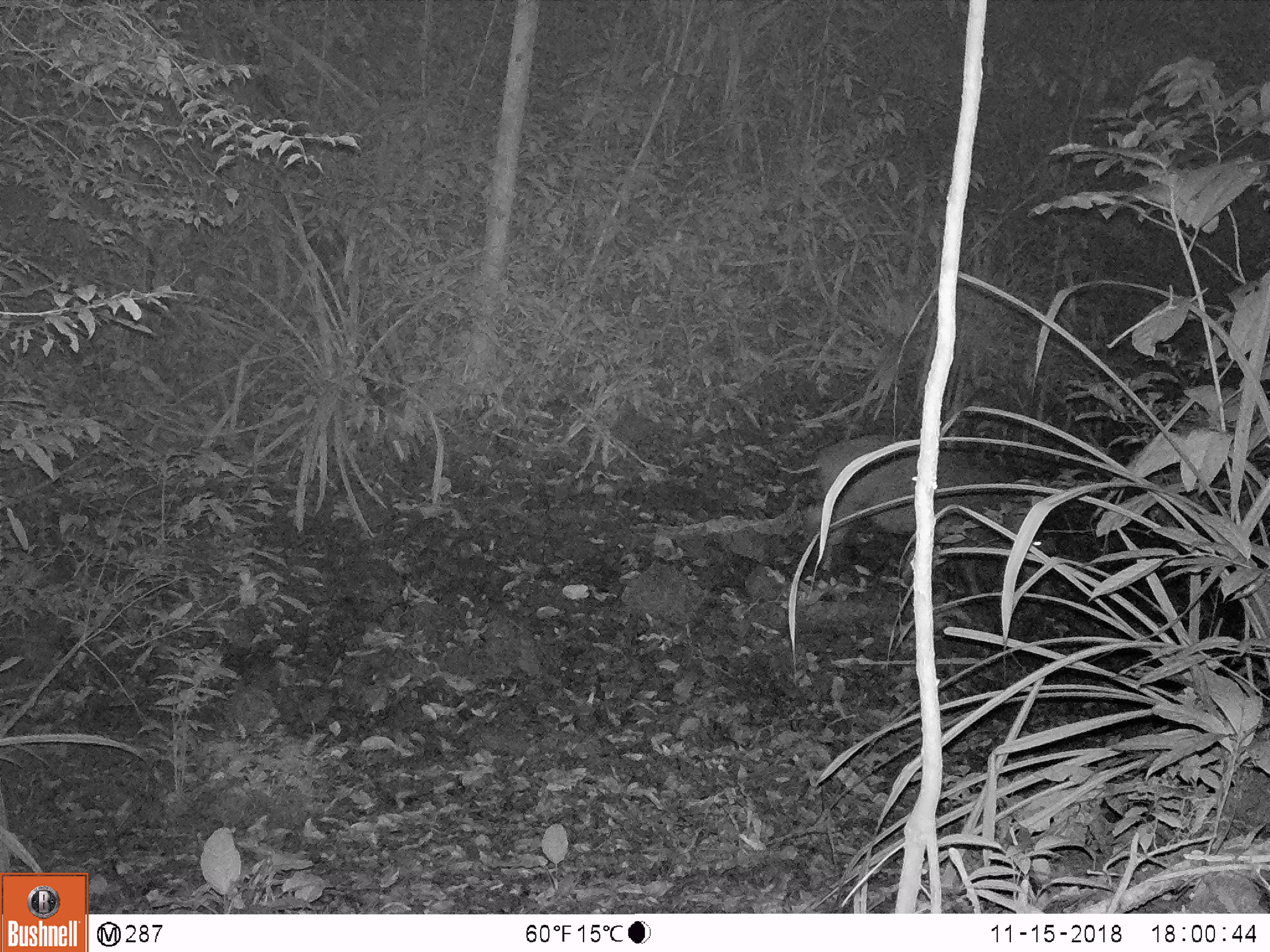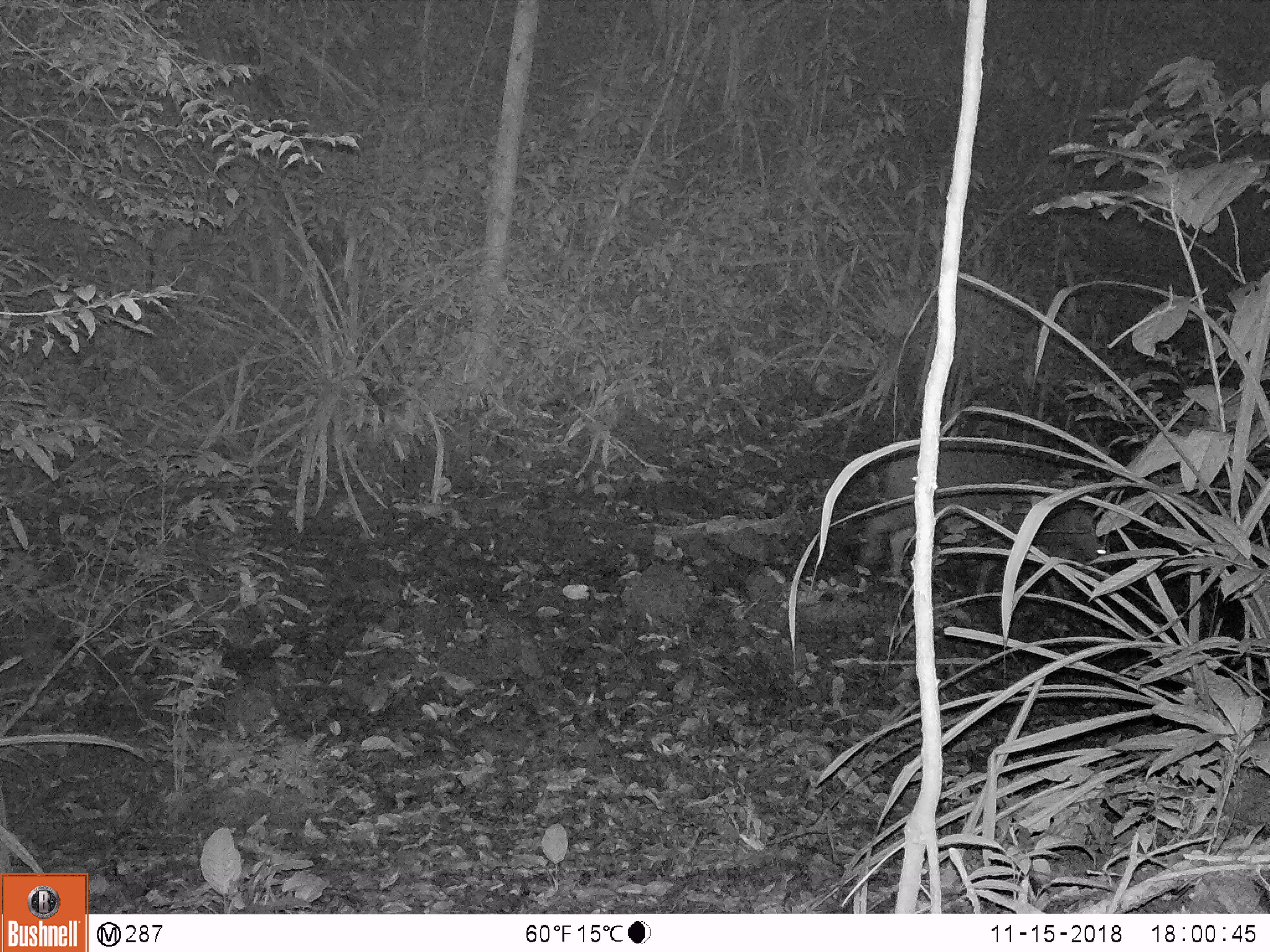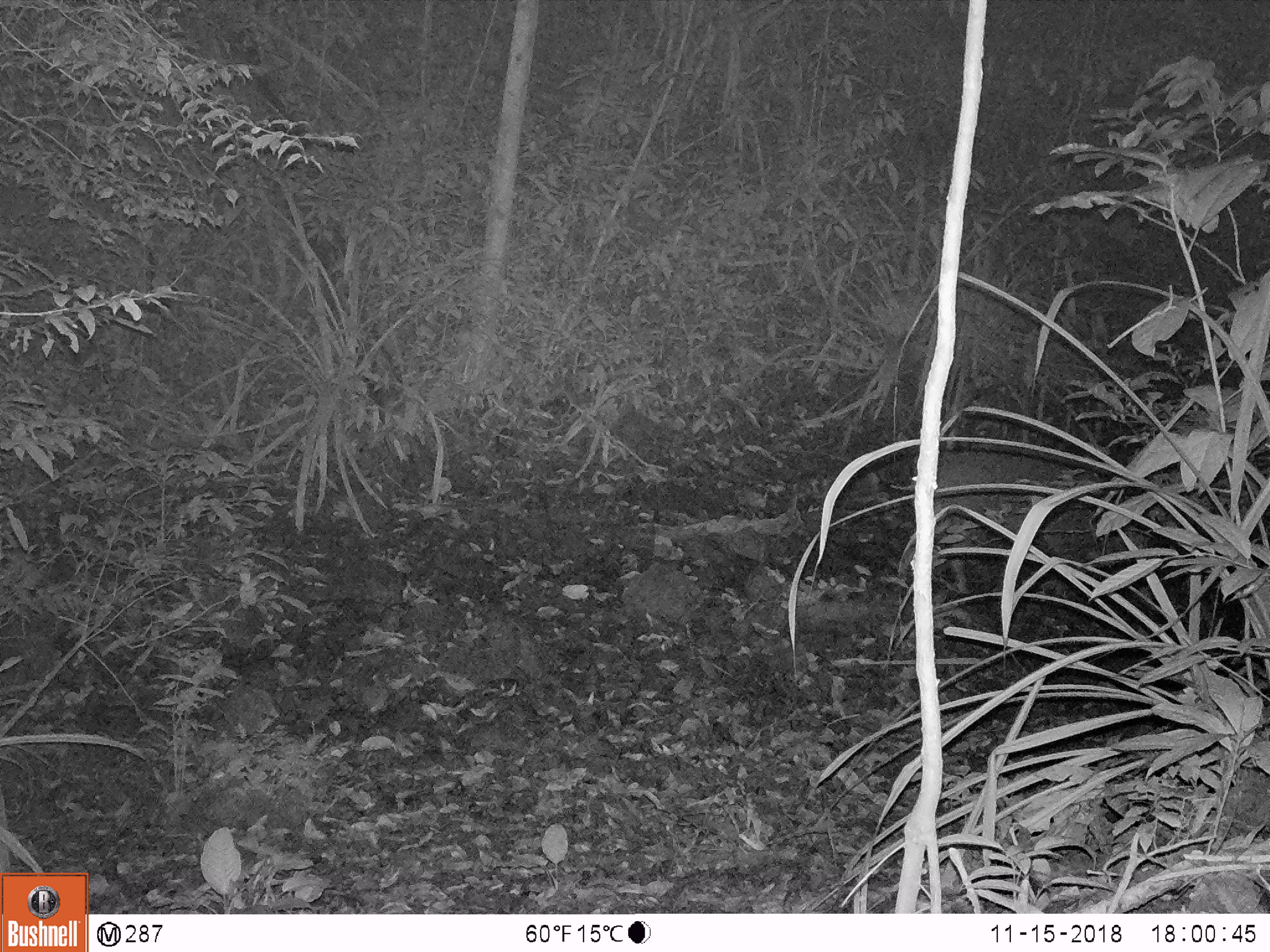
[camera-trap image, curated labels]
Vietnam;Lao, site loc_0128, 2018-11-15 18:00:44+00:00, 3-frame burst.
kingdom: Animalia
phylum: Chordata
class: Mammalia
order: Artiodactyla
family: Suidae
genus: Sus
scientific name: Sus scrofa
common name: eurasian wild pig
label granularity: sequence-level